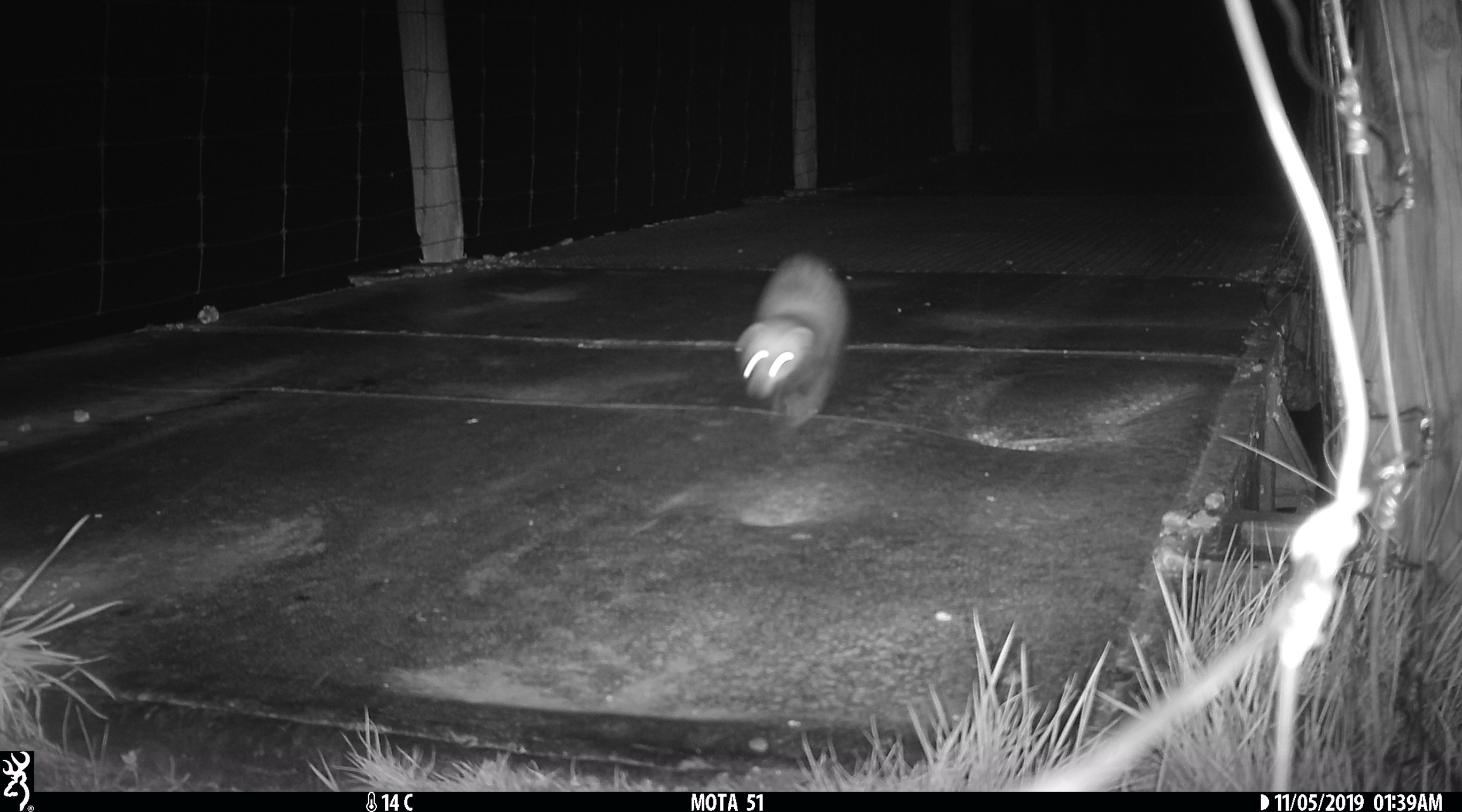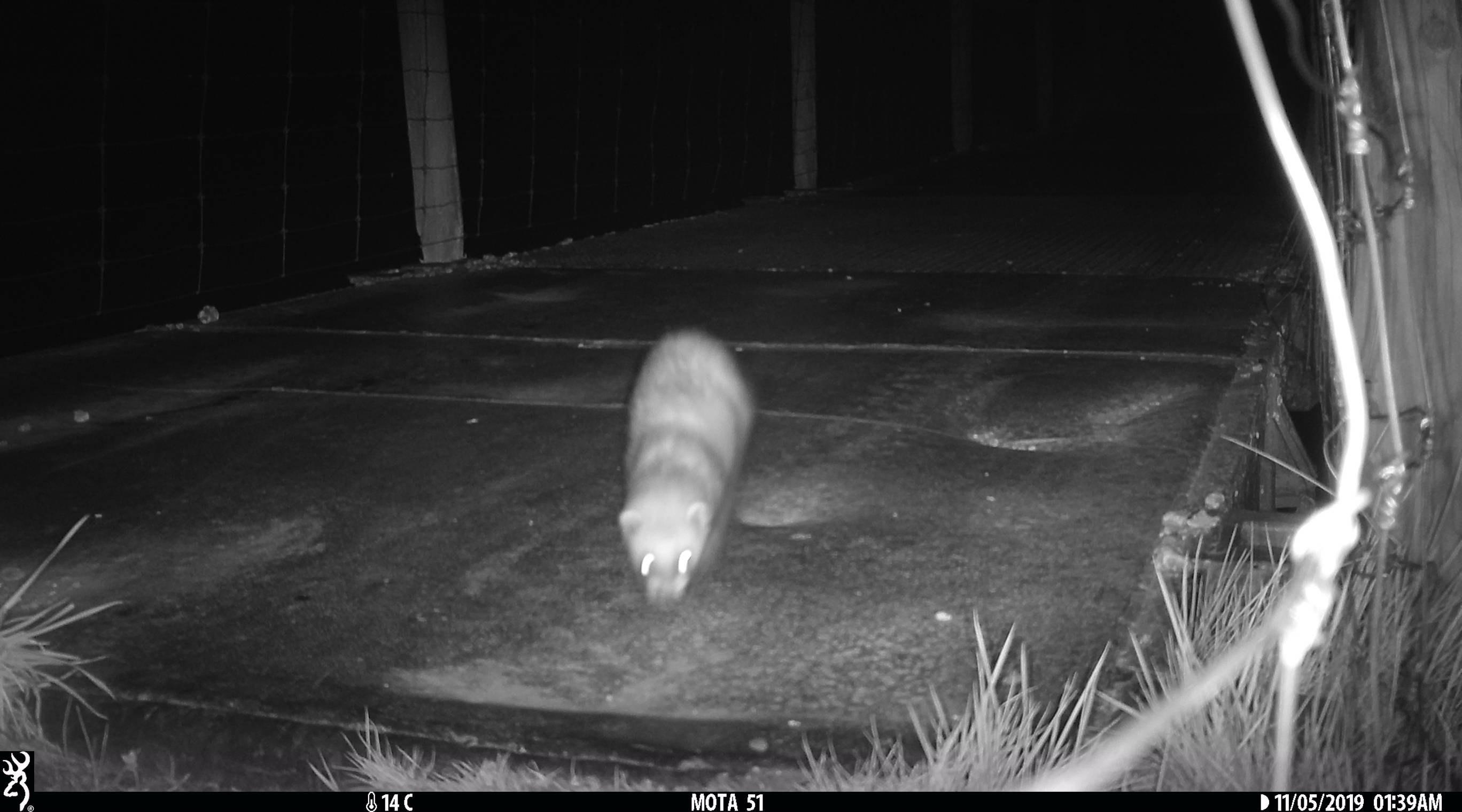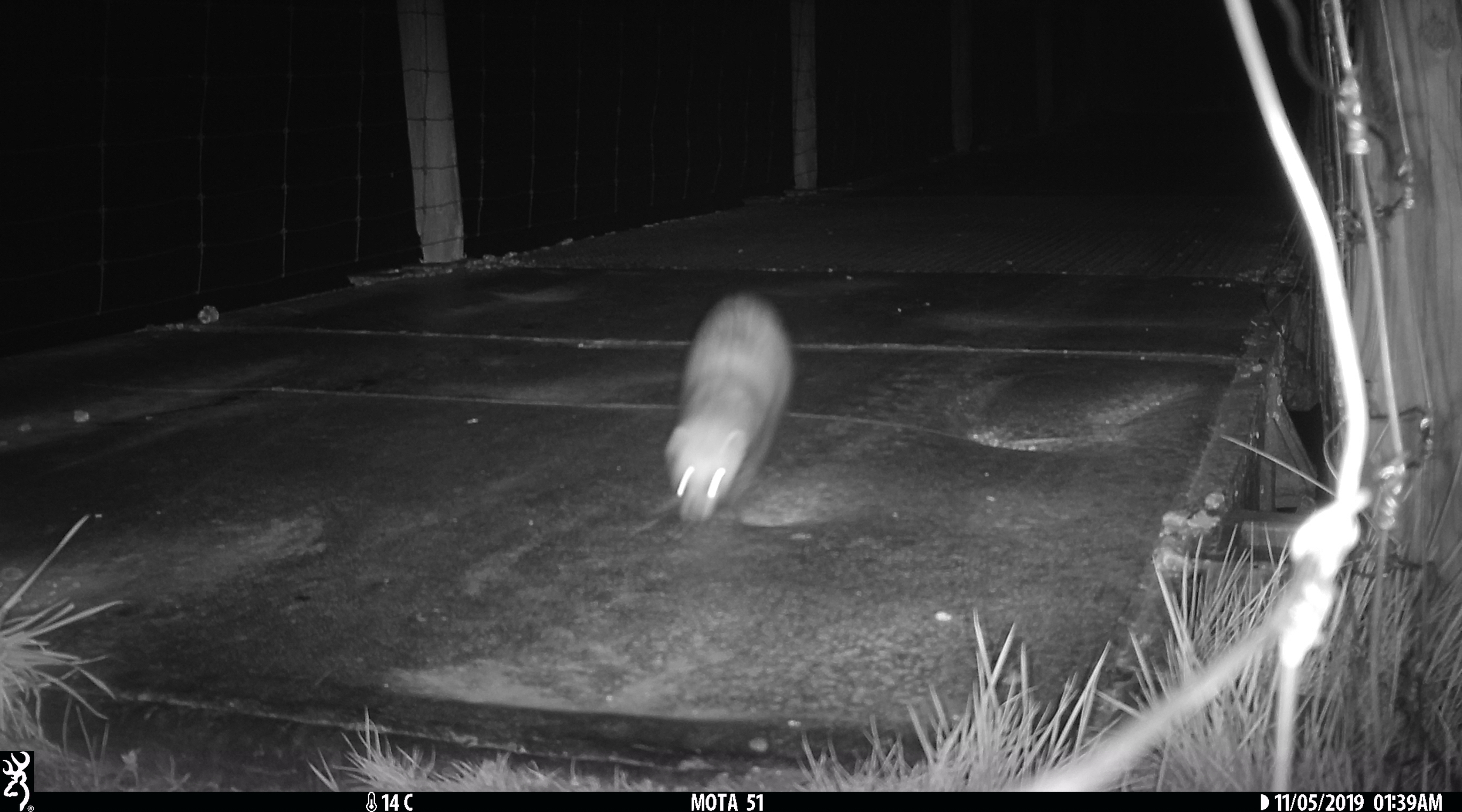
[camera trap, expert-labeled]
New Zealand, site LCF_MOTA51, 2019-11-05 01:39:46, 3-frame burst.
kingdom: Animalia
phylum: Chordata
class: Mammalia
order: Carnivora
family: Mustelidae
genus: Mustela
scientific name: Mustela furo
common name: ferret